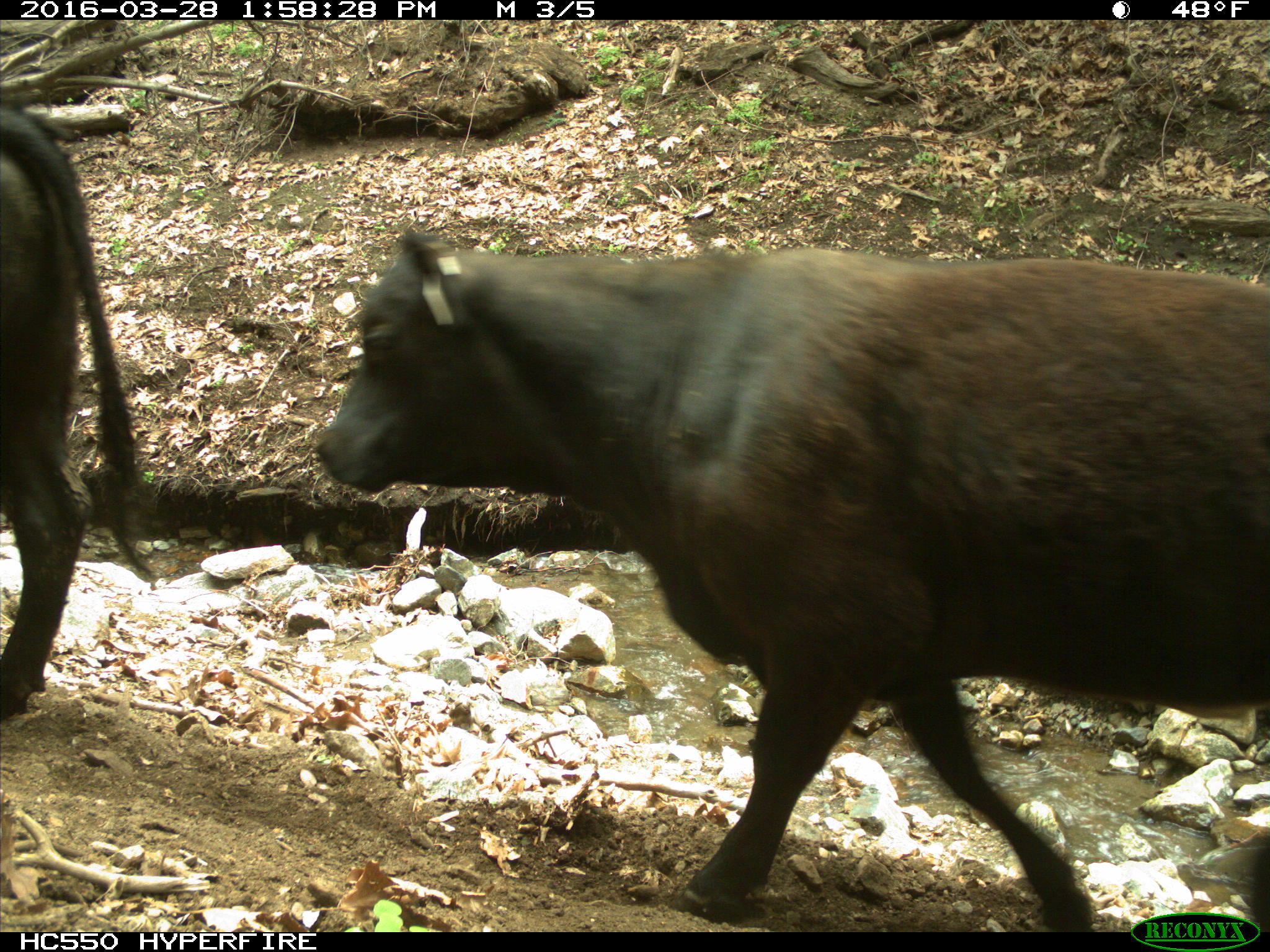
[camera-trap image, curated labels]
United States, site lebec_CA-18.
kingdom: Animalia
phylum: Chordata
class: Mammalia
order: Artiodactyla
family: Bovidae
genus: Bos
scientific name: Bos taurus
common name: domestic cow